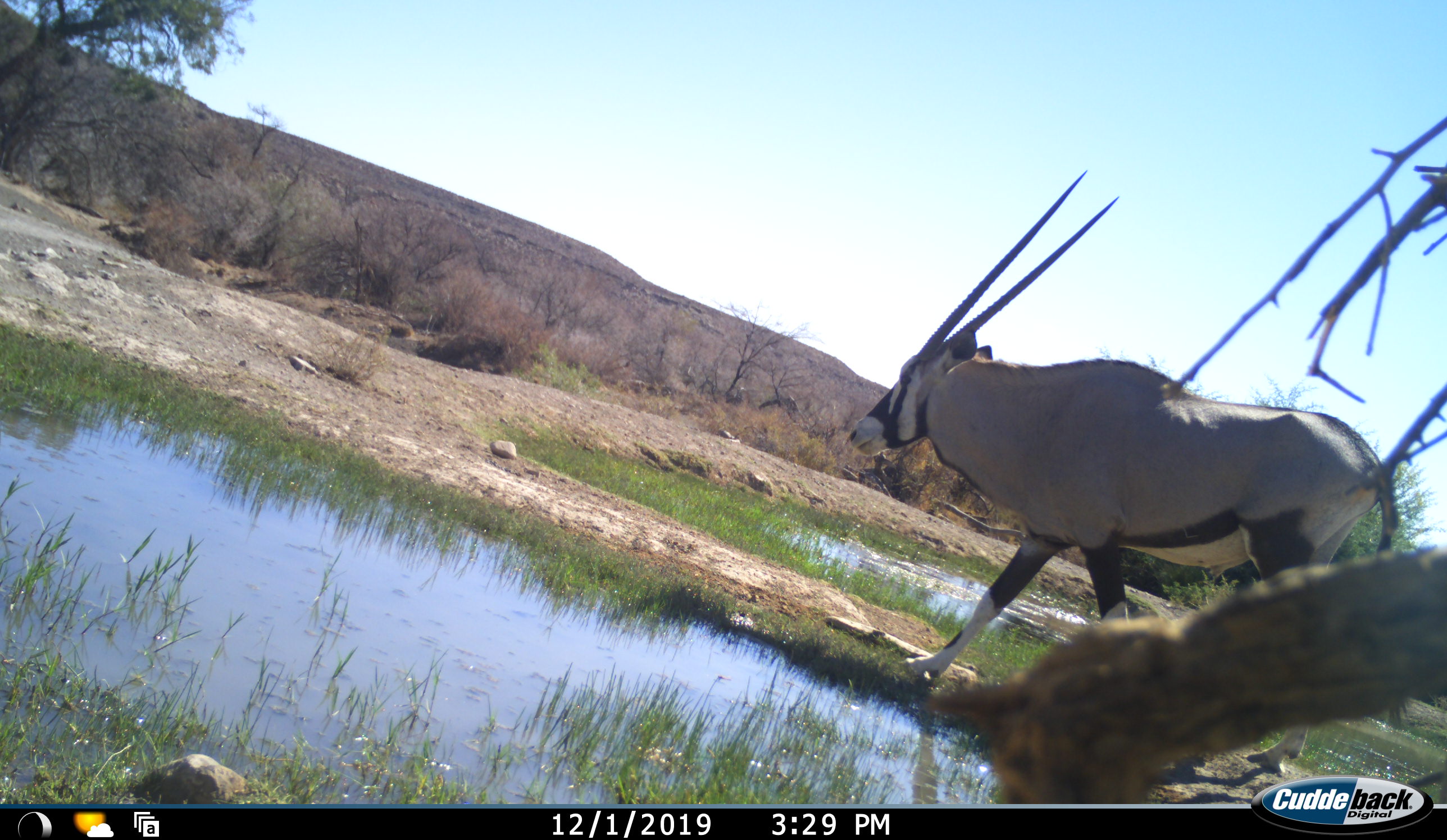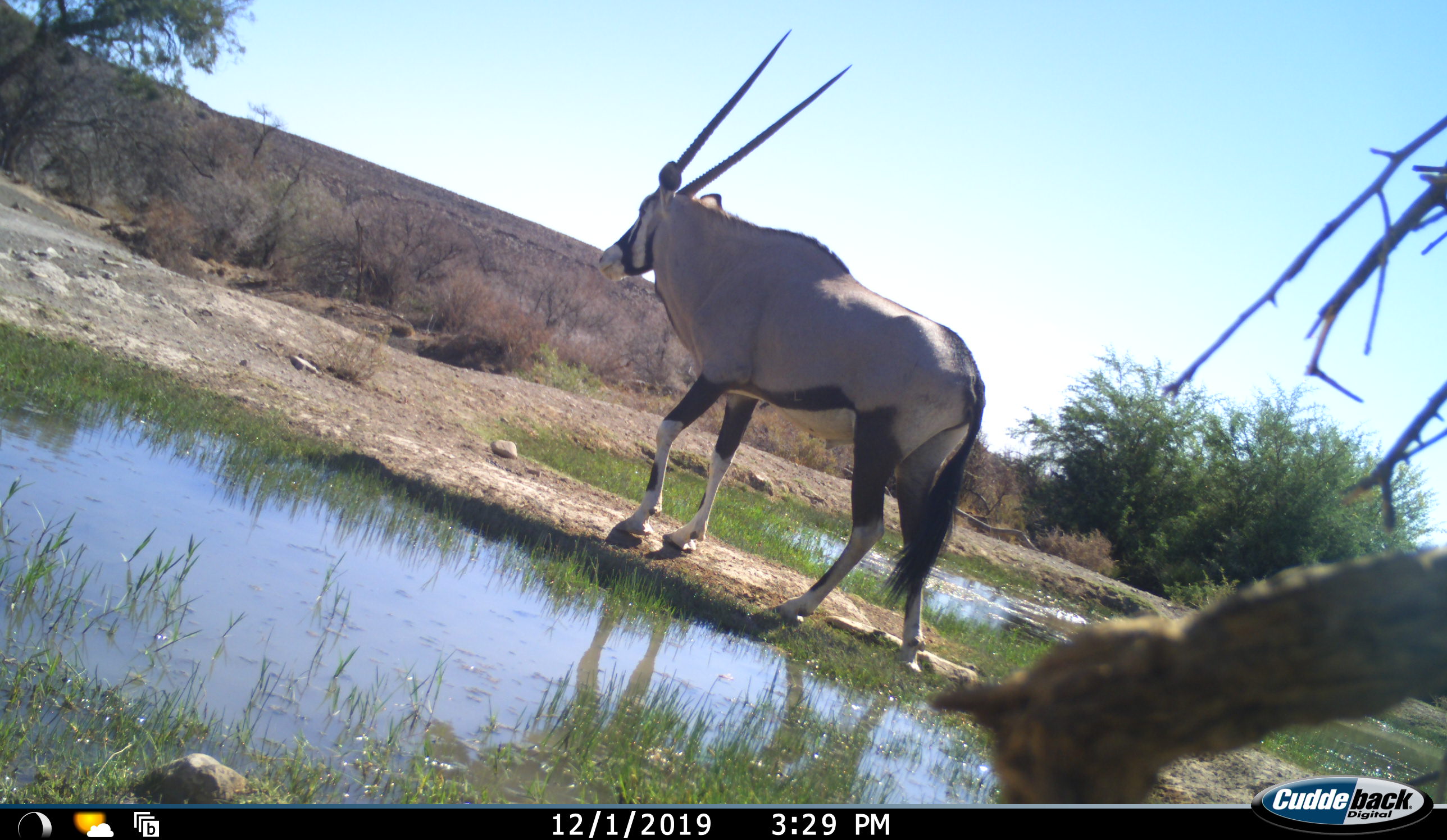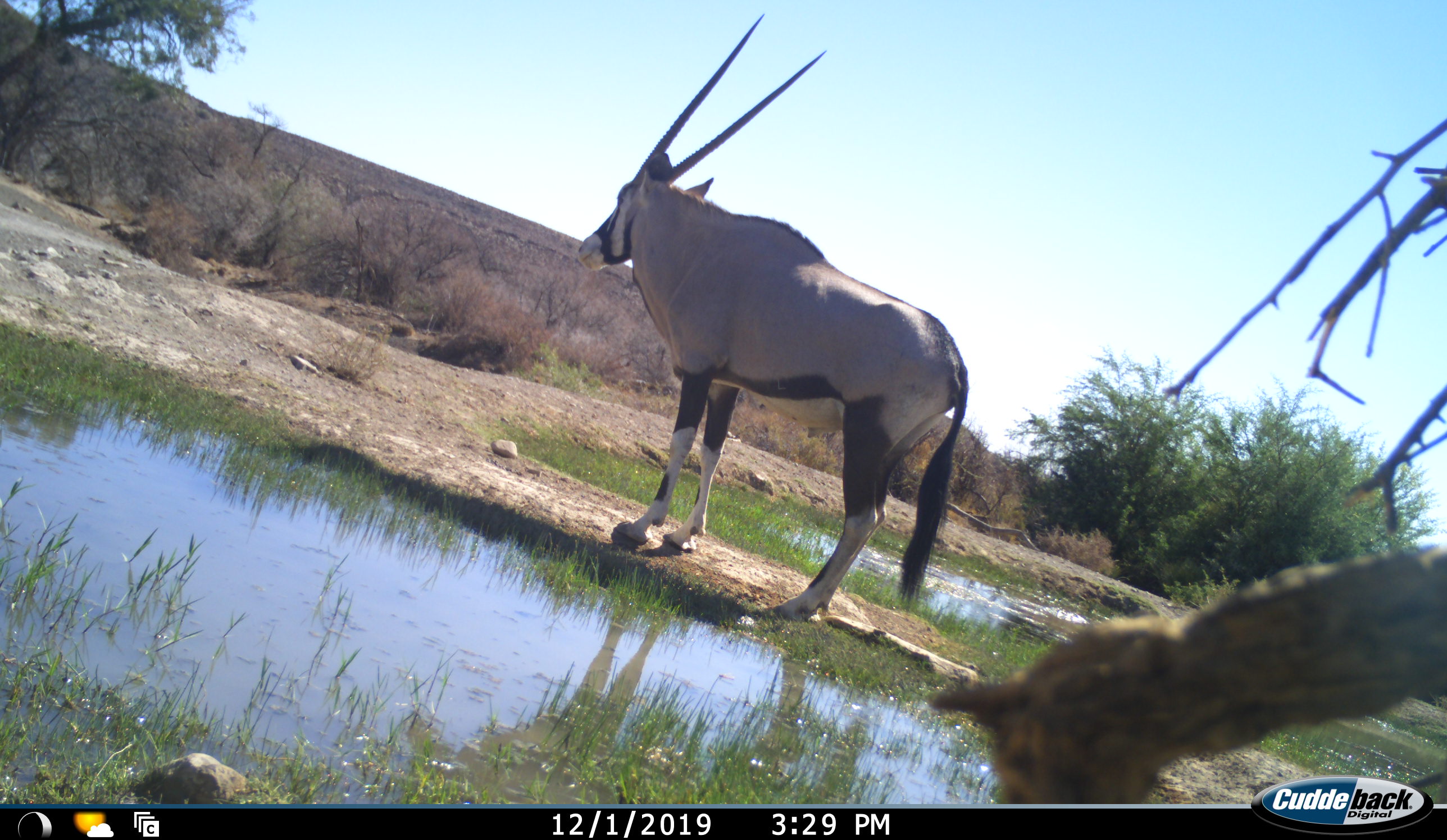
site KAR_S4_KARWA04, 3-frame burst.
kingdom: Animalia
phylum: Chordata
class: Mammalia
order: Artiodactyla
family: Bovidae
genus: Oryx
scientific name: Oryx gazella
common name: gemsbok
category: oryx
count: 1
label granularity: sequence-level